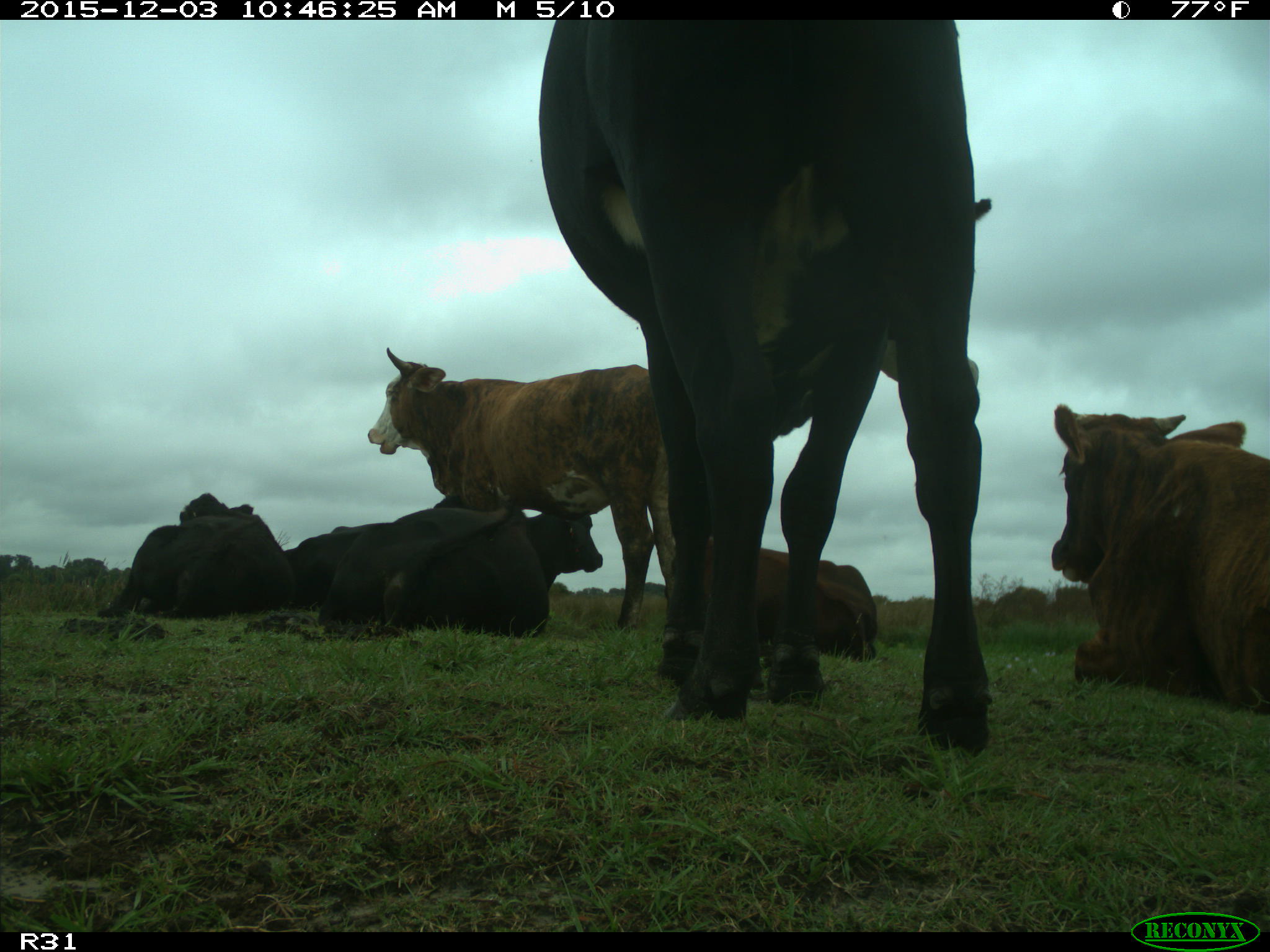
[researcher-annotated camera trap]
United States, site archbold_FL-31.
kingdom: Animalia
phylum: Chordata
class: Mammalia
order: Artiodactyla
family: Bovidae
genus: Bos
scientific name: Bos taurus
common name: domestic cow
Bos taurus (domestic cow).